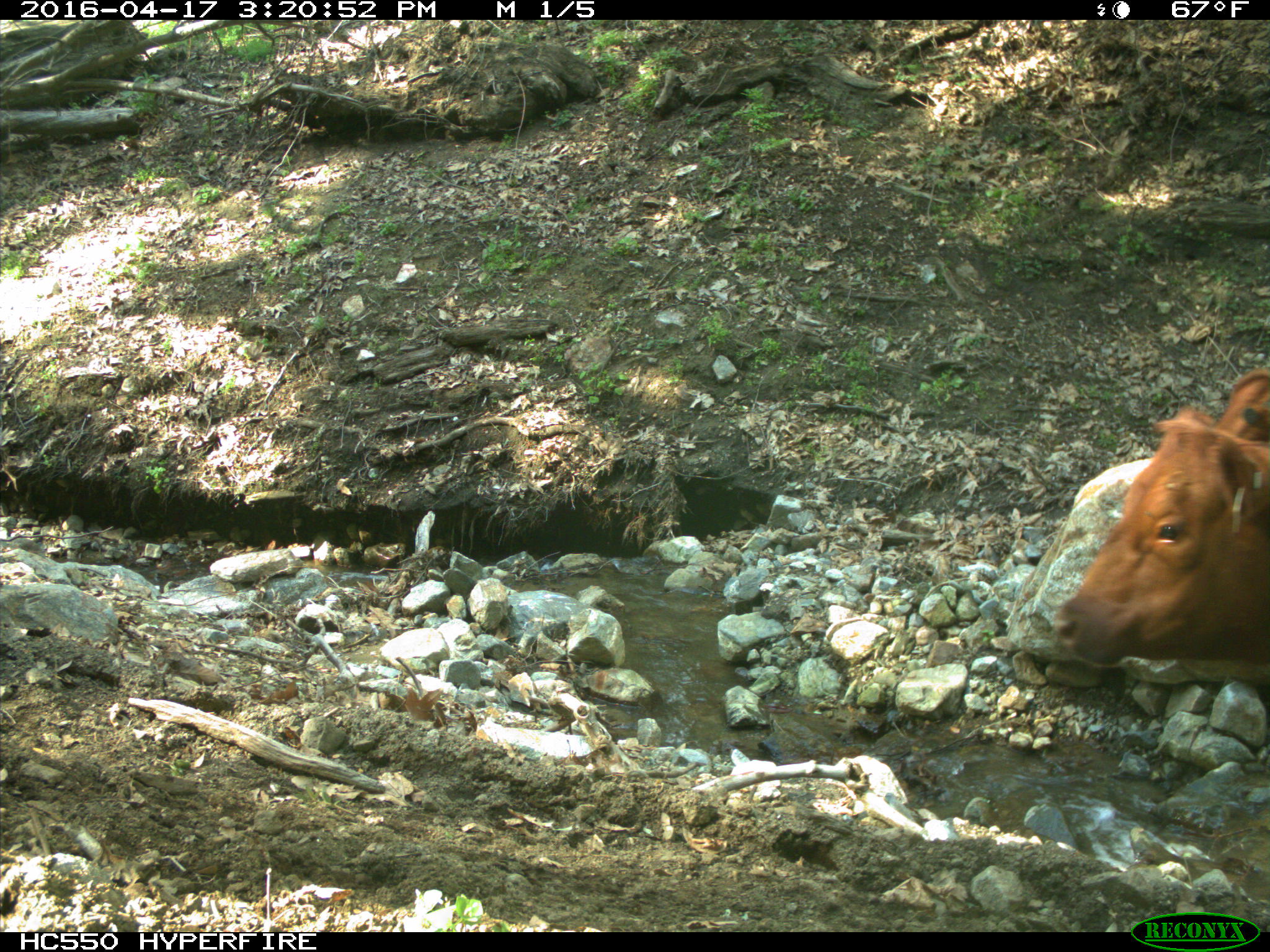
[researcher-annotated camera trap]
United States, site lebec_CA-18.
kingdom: Animalia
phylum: Chordata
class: Mammalia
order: Artiodactyla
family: Bovidae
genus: Bos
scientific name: Bos taurus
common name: domestic cow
Bos taurus (domestic cow).